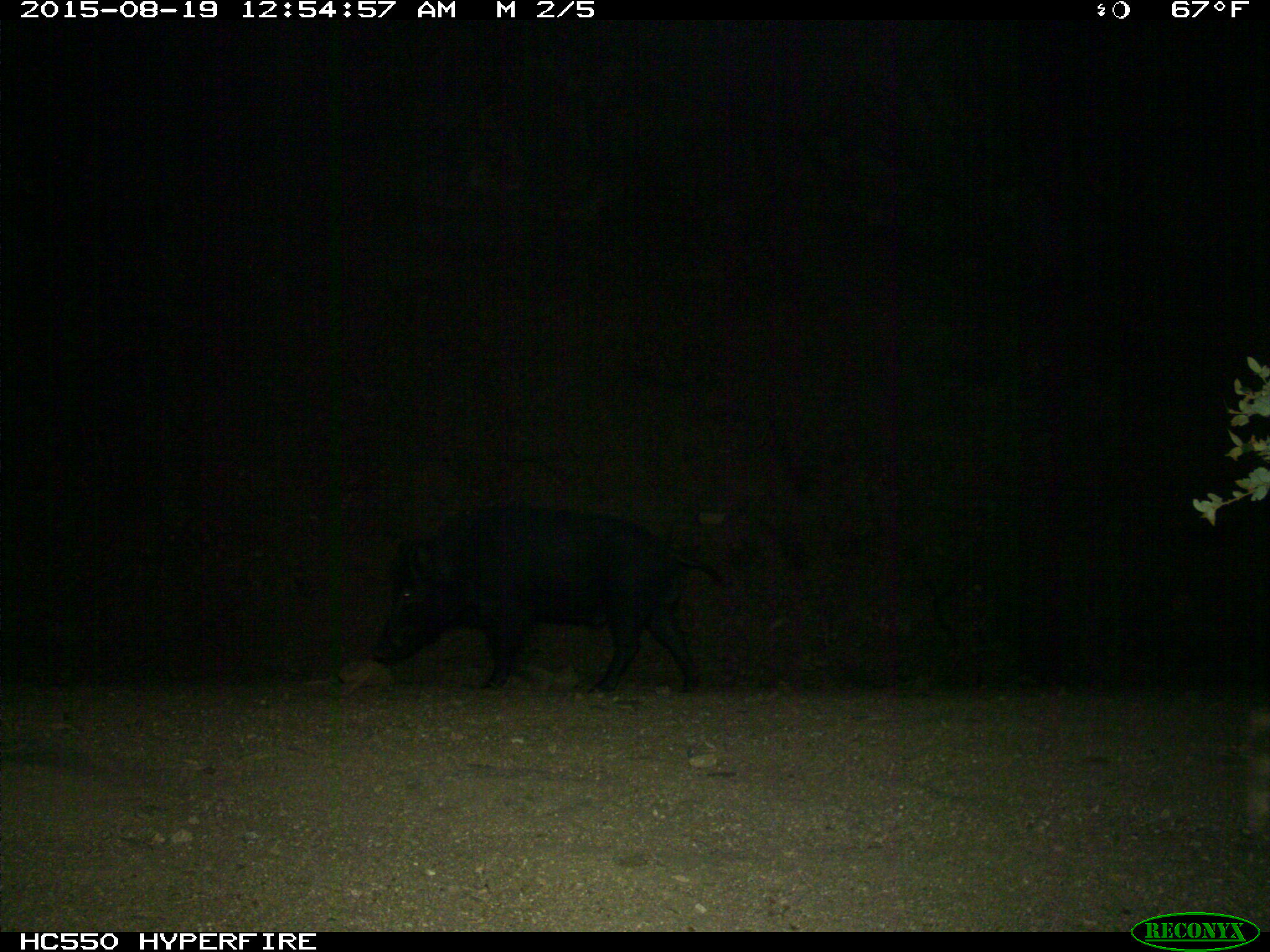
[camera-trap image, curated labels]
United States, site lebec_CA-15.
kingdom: Animalia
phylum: Chordata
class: Mammalia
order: Artiodactyla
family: Suidae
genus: Sus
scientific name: Sus scrofa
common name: wild boar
Sus scrofa (wild boar).